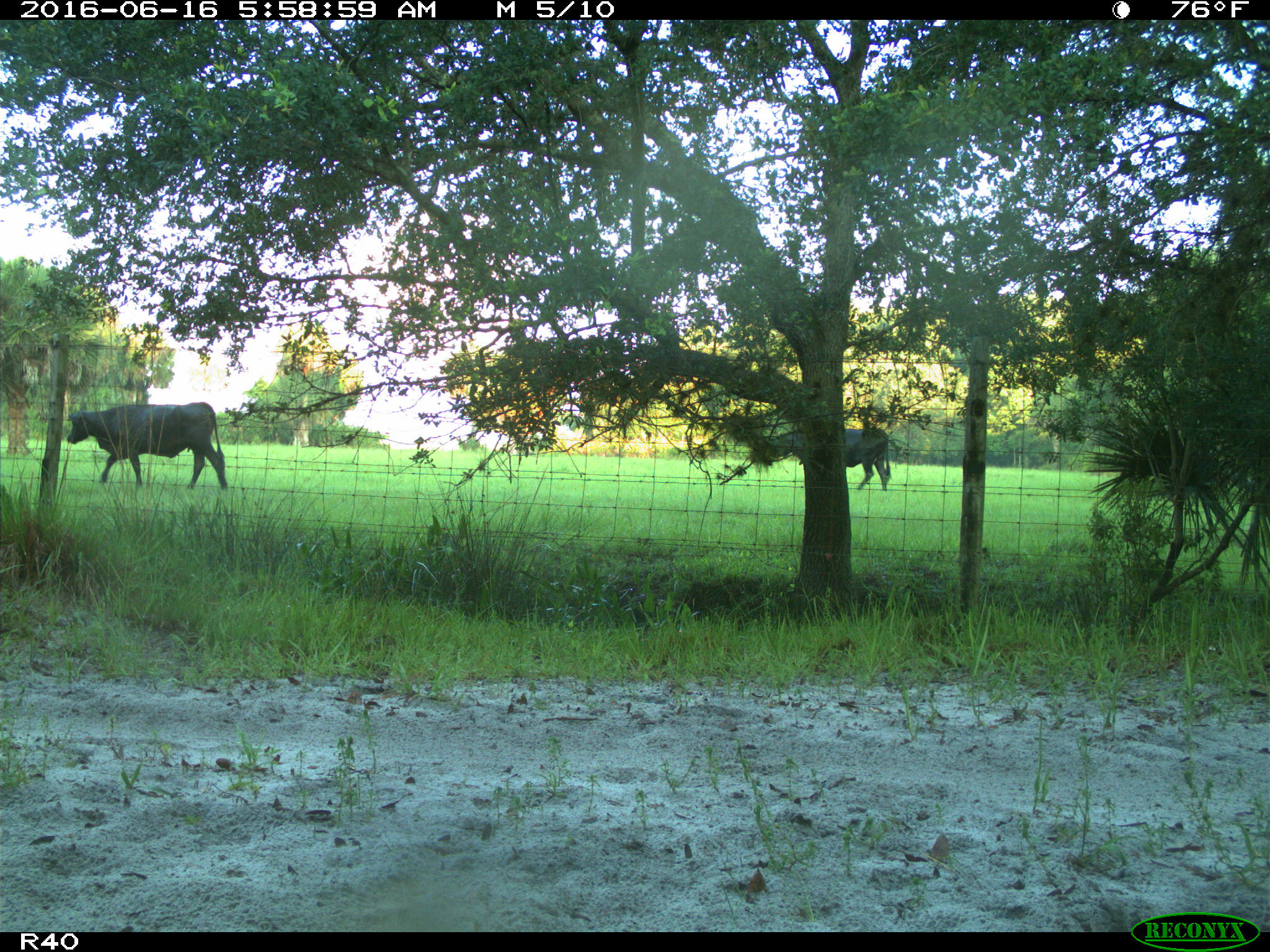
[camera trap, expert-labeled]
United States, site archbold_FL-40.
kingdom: Animalia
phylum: Chordata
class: Mammalia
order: Artiodactyla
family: Bovidae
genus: Bos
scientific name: Bos taurus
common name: domestic cow